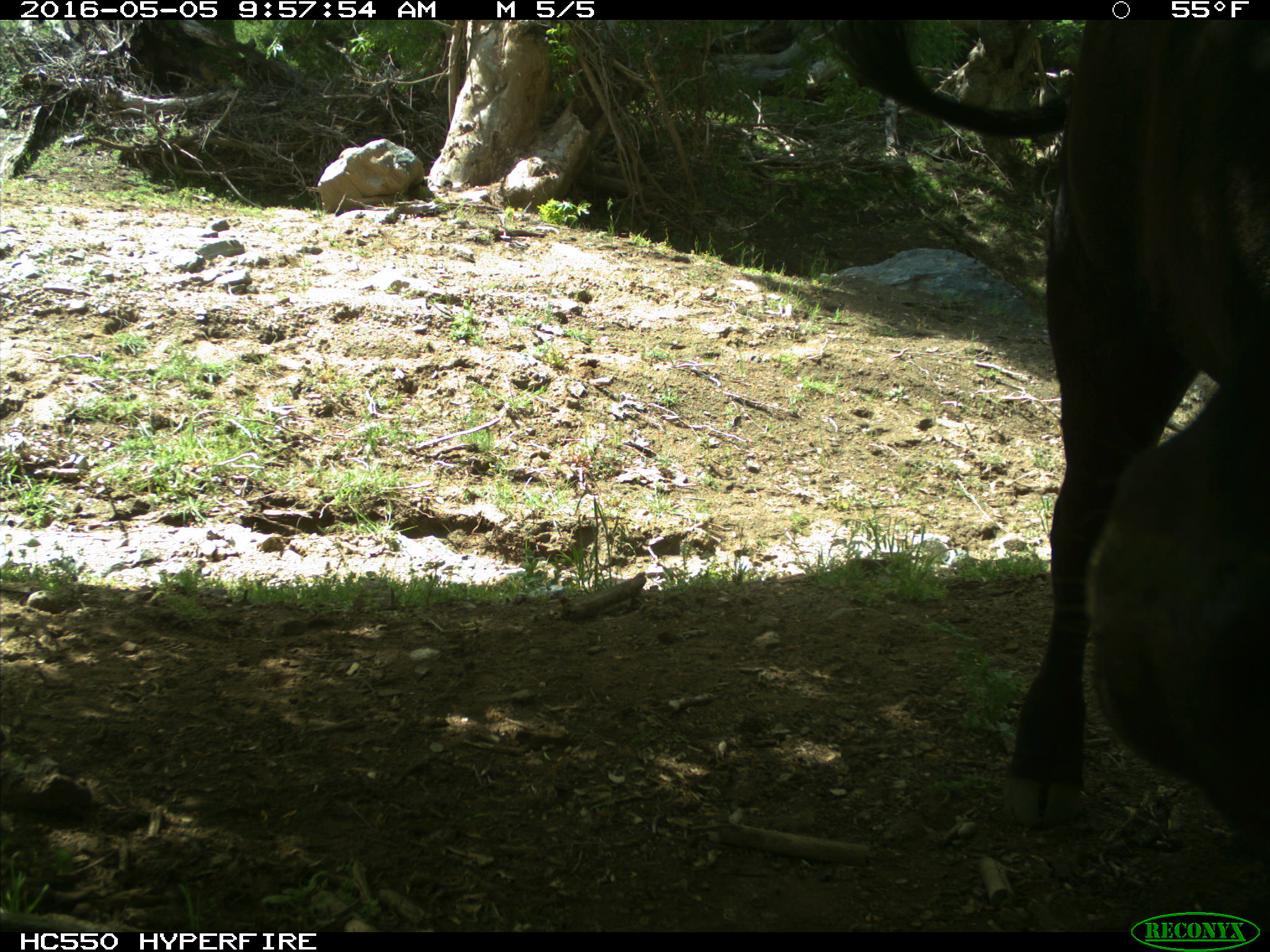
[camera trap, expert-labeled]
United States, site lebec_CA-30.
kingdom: Animalia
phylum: Chordata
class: Mammalia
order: Artiodactyla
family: Bovidae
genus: Bos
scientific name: Bos taurus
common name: domestic cow